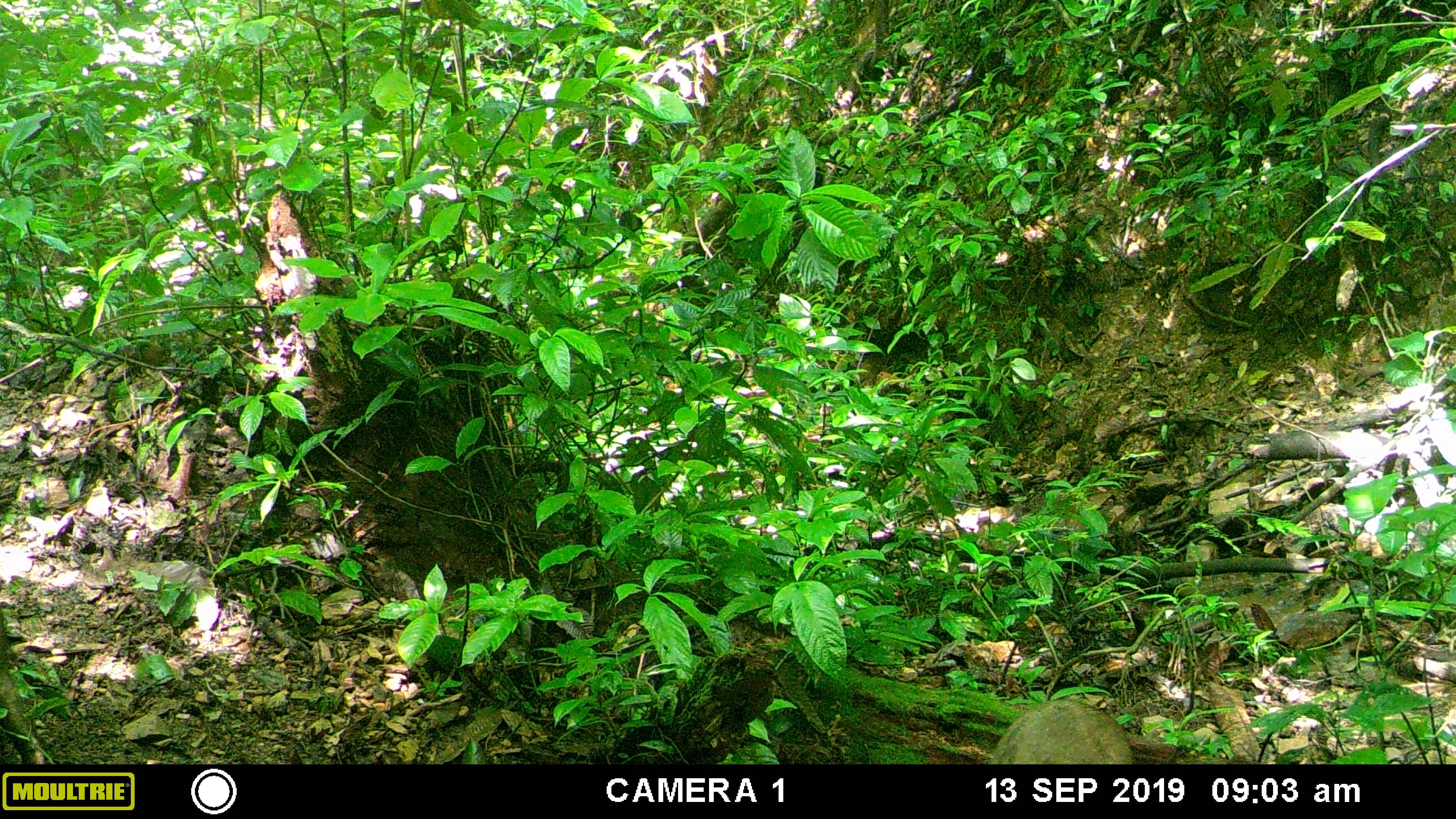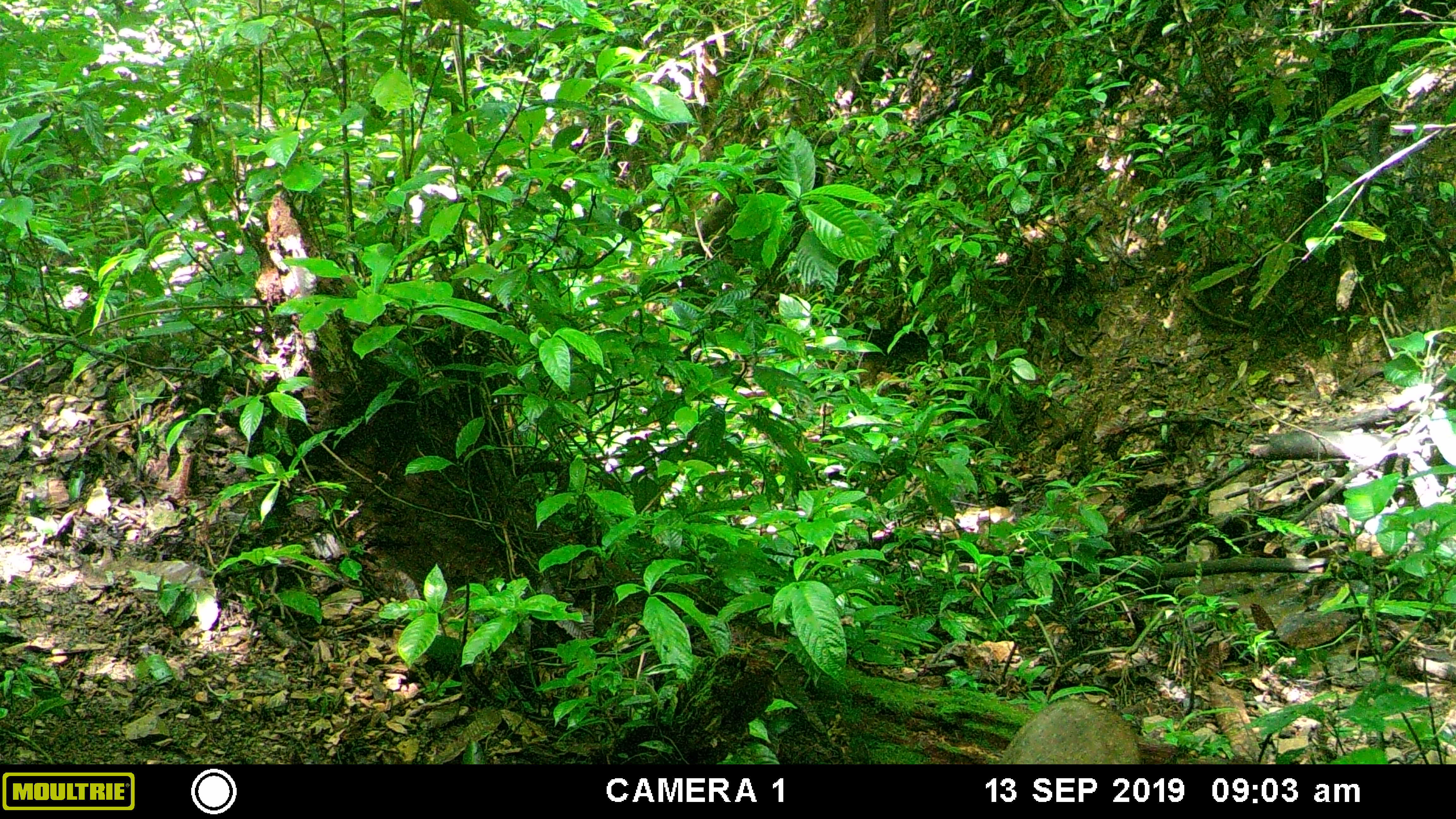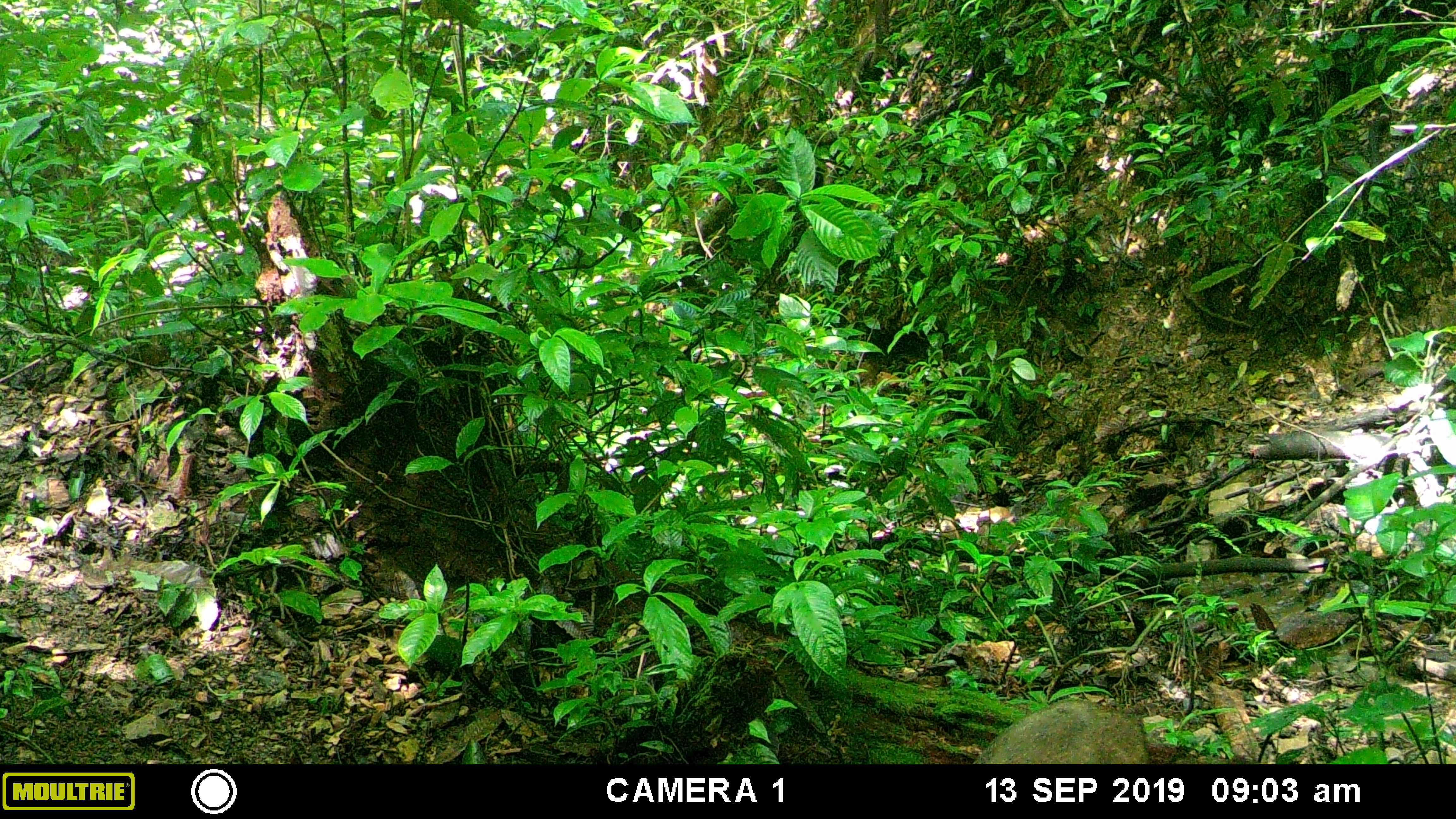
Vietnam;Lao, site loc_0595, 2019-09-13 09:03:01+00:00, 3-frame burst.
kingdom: Animalia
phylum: Chordata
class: Mammalia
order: Artiodactyla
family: Suidae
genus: Sus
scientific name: Sus scrofa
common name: eurasian wild pig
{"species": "eurasian wild pig (Sus scrofa)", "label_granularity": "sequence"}